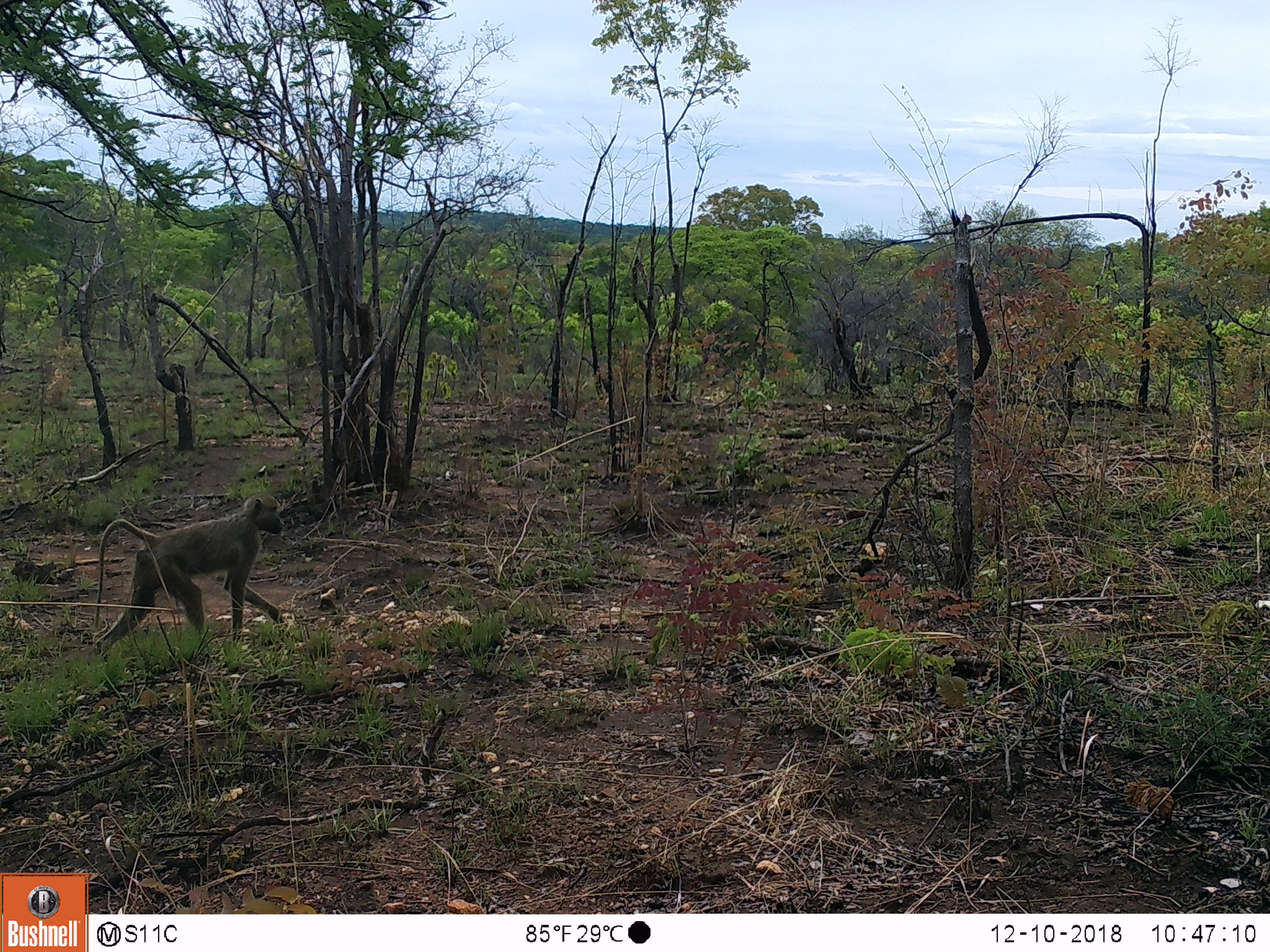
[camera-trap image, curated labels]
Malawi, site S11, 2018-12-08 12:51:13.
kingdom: Animalia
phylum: Chordata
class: Mammalia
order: Primates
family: Cercopithecidae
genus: Papio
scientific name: Papio cynocephalus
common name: yellow baboon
Yellow baboon (Papio cynocephalus), count 1.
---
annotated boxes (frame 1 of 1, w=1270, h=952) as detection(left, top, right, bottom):
yellow baboon: detection(69, 486, 295, 670)